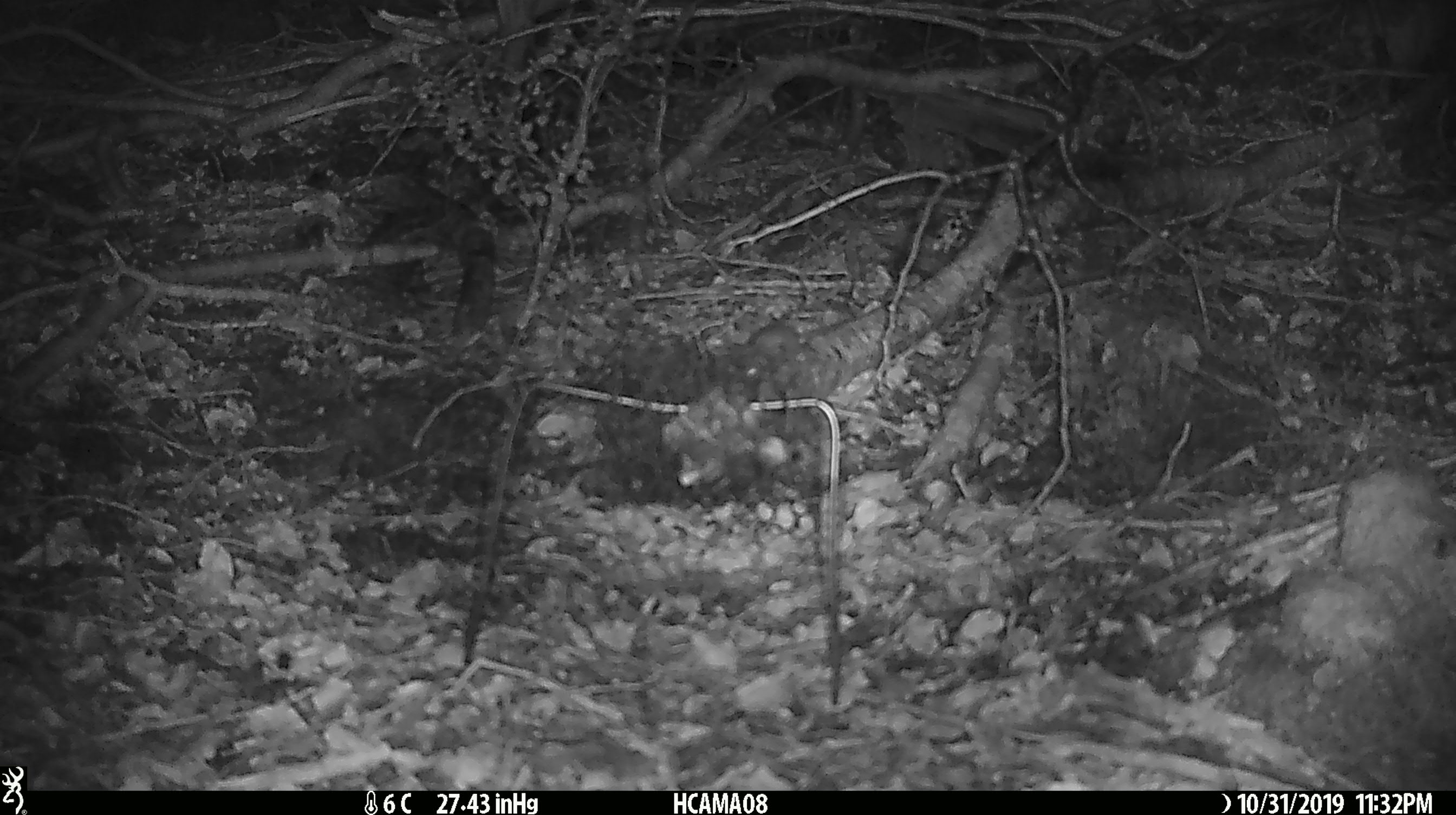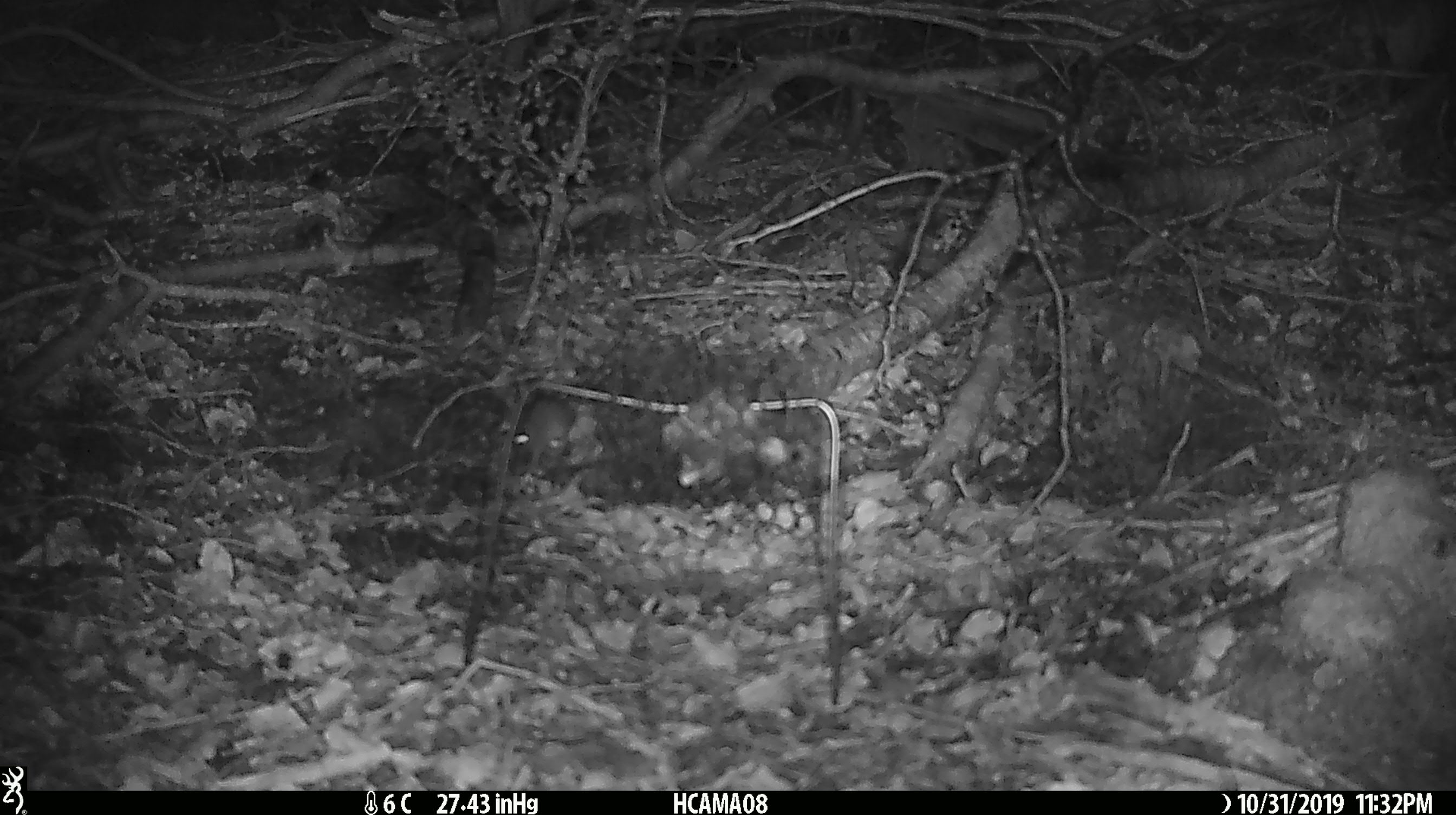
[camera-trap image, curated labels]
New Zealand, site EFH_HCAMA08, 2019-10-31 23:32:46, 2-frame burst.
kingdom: Animalia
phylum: Chordata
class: Mammalia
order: Rodentia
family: Muridae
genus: Mus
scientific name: Mus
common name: mouse